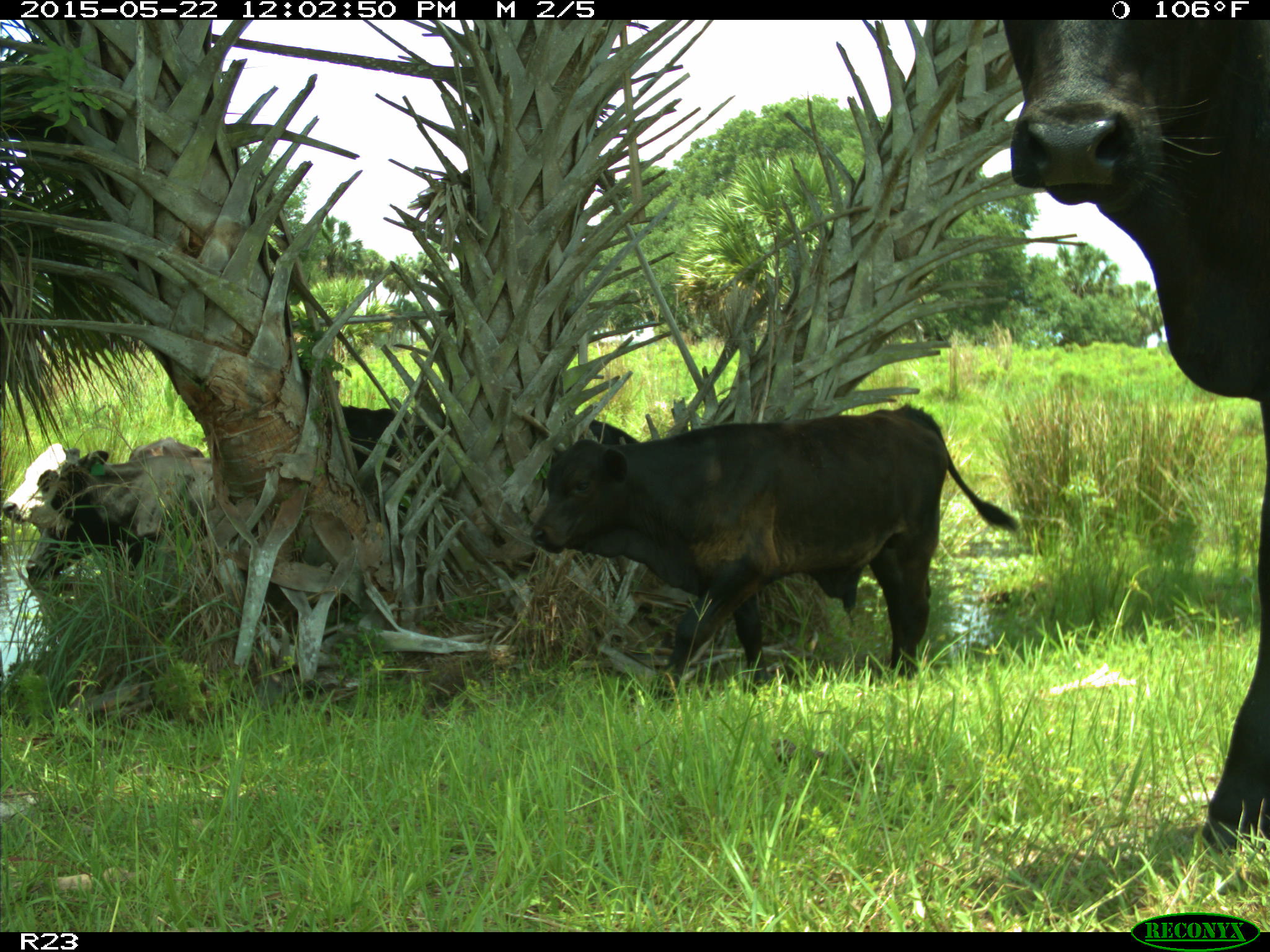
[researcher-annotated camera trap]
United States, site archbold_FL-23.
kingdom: Animalia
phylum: Chordata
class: Mammalia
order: Artiodactyla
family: Bovidae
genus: Bos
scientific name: Bos taurus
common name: domestic cow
Bos taurus (domestic cow).